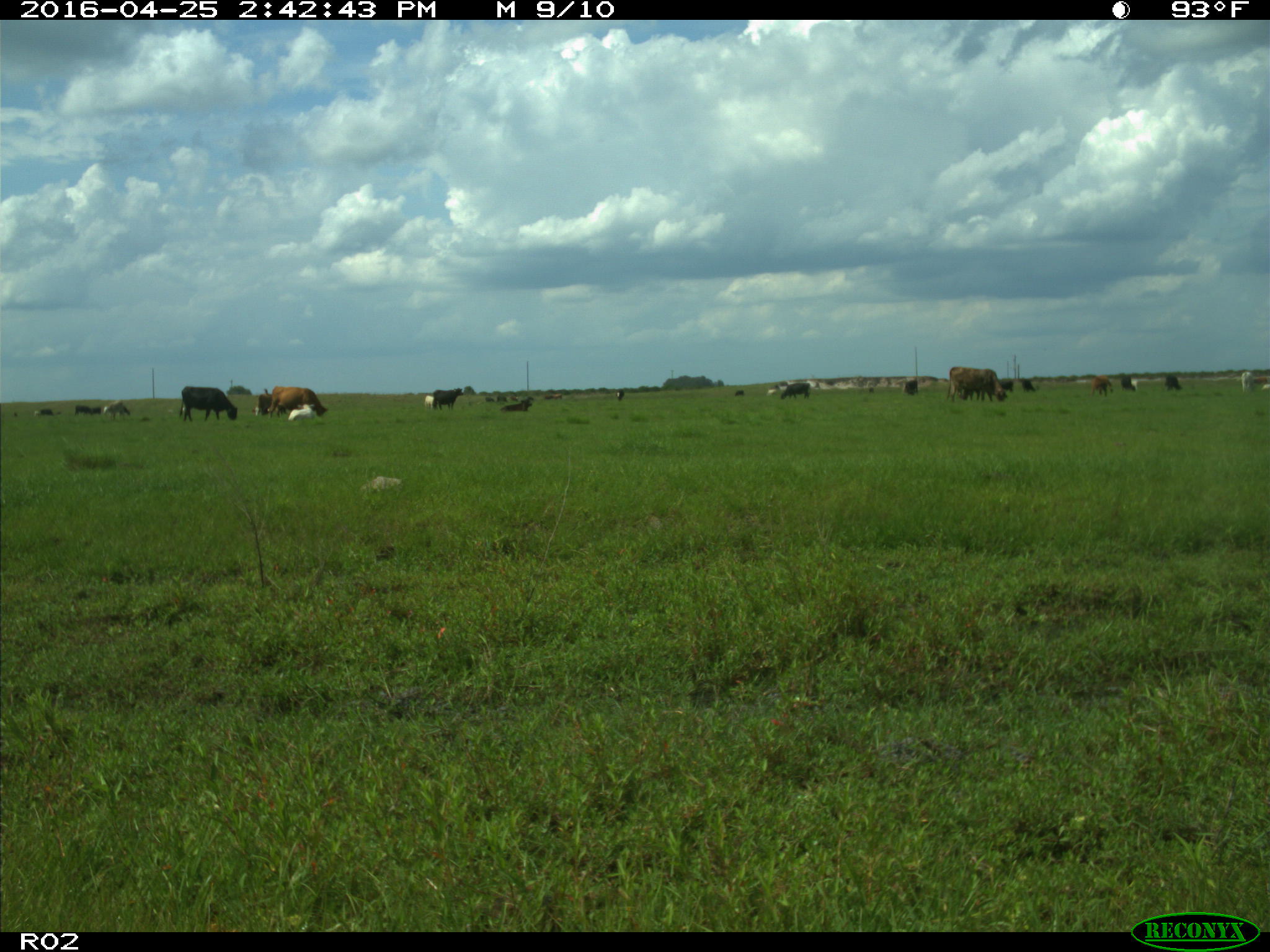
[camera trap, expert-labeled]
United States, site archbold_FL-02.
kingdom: Animalia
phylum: Chordata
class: Mammalia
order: Artiodactyla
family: Bovidae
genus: Bos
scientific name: Bos taurus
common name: domestic cow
Bos taurus (domestic cow).